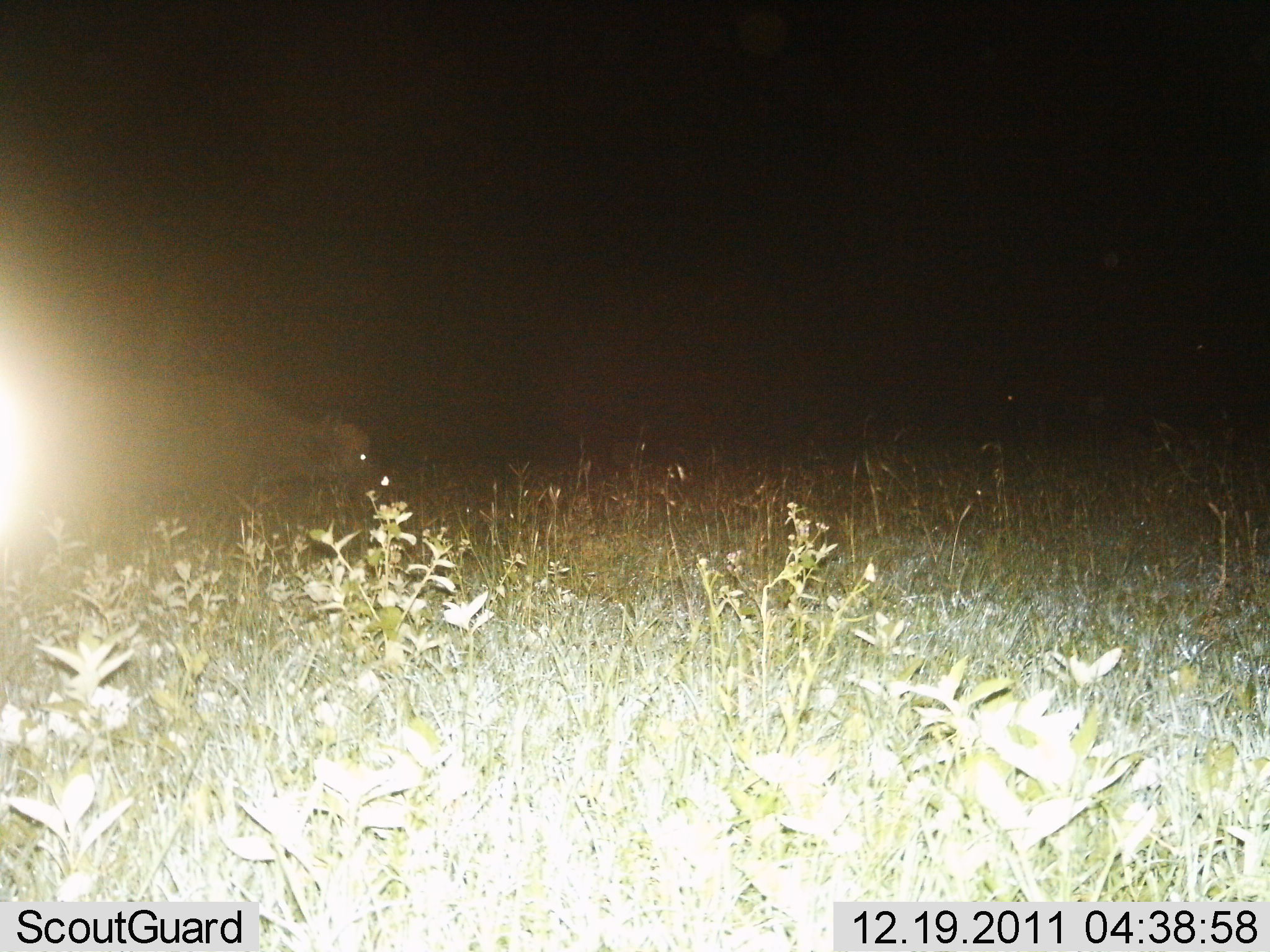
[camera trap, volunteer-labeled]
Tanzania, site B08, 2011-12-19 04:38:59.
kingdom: Animalia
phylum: Chordata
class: Mammalia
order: Carnivora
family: Hyaenidae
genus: Crocuta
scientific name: Crocuta crocuta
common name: spotted hyena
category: hyenaspotted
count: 1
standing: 67%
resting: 0%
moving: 33%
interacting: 0%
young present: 0%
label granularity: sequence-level